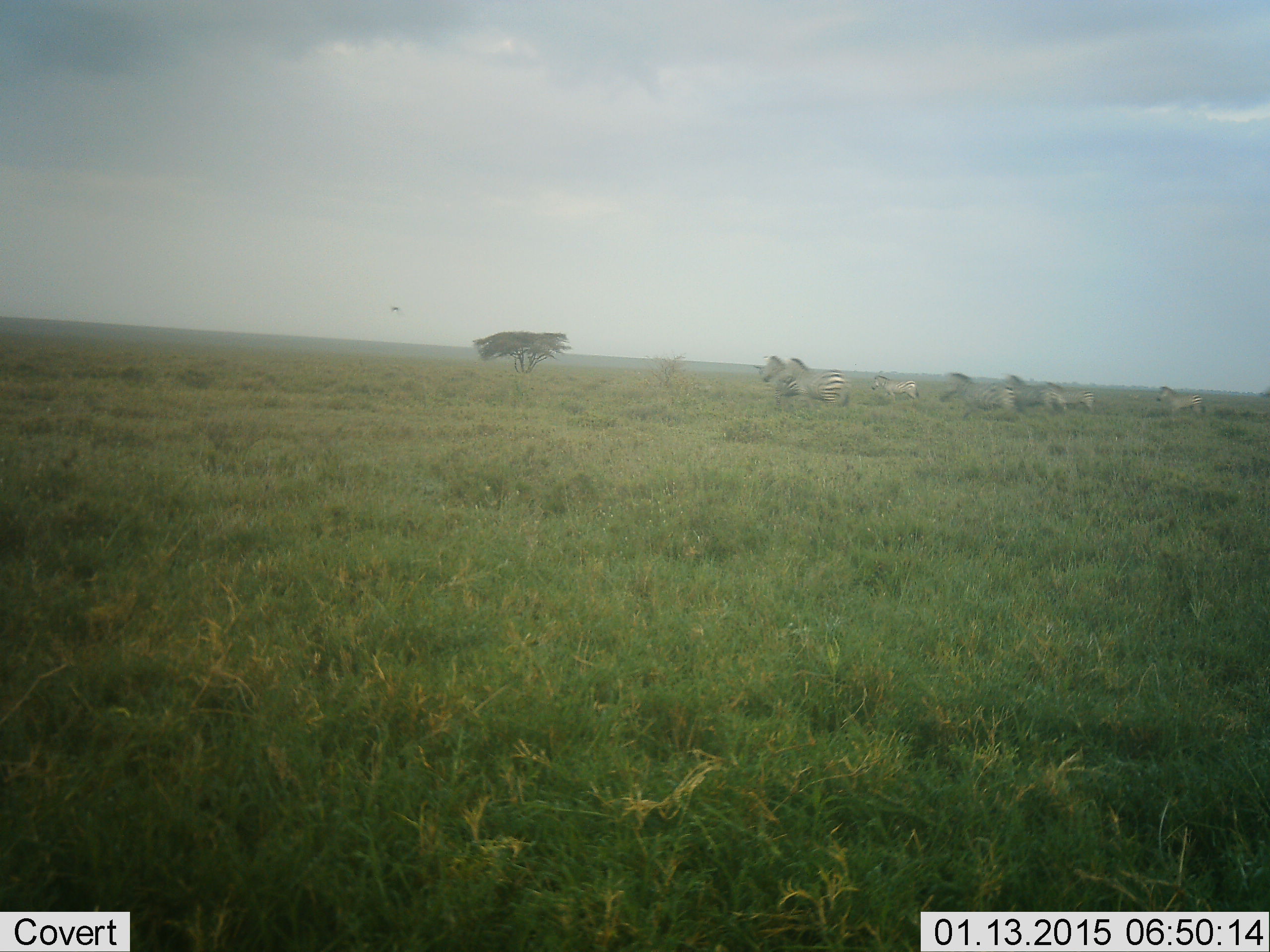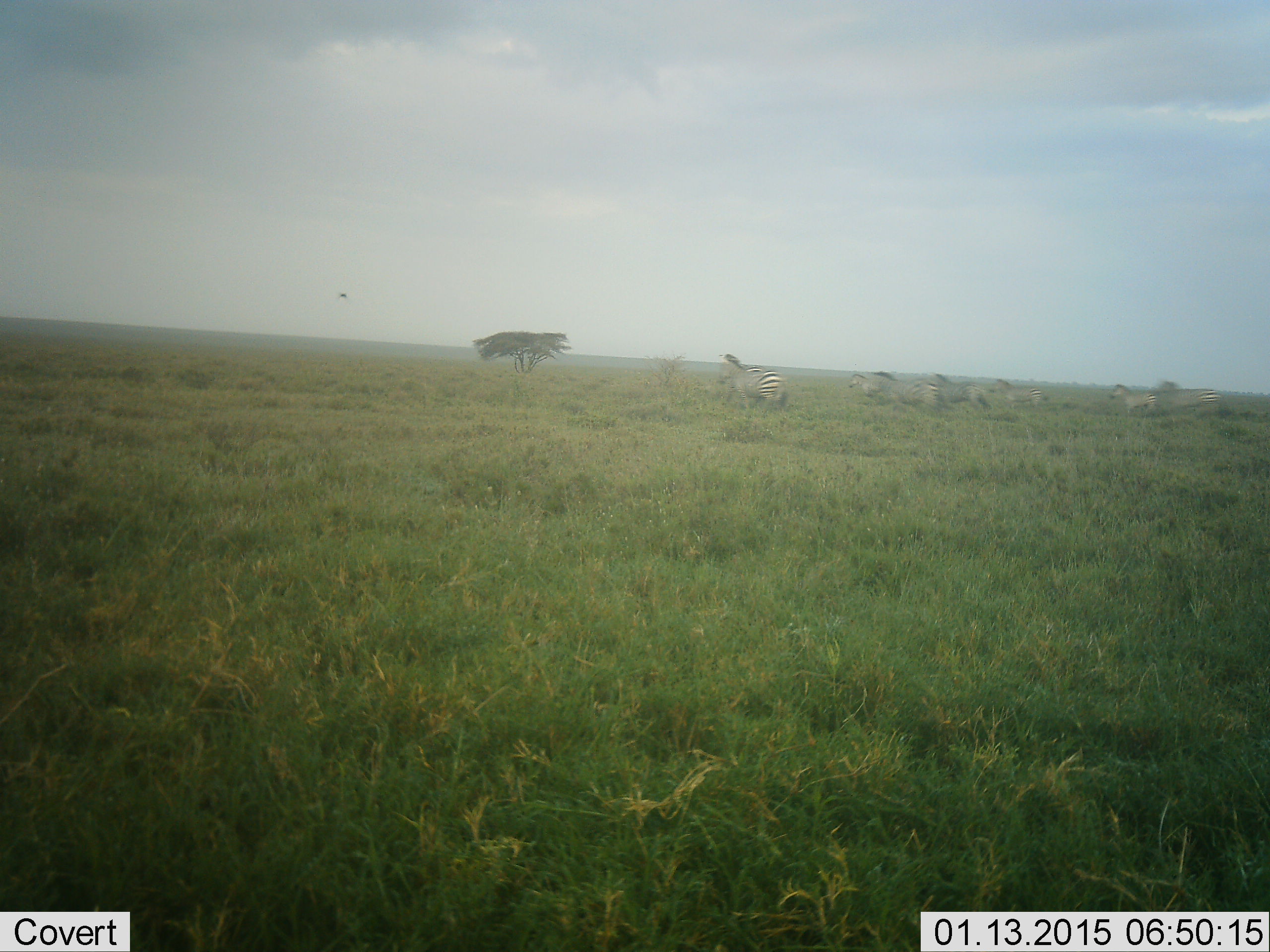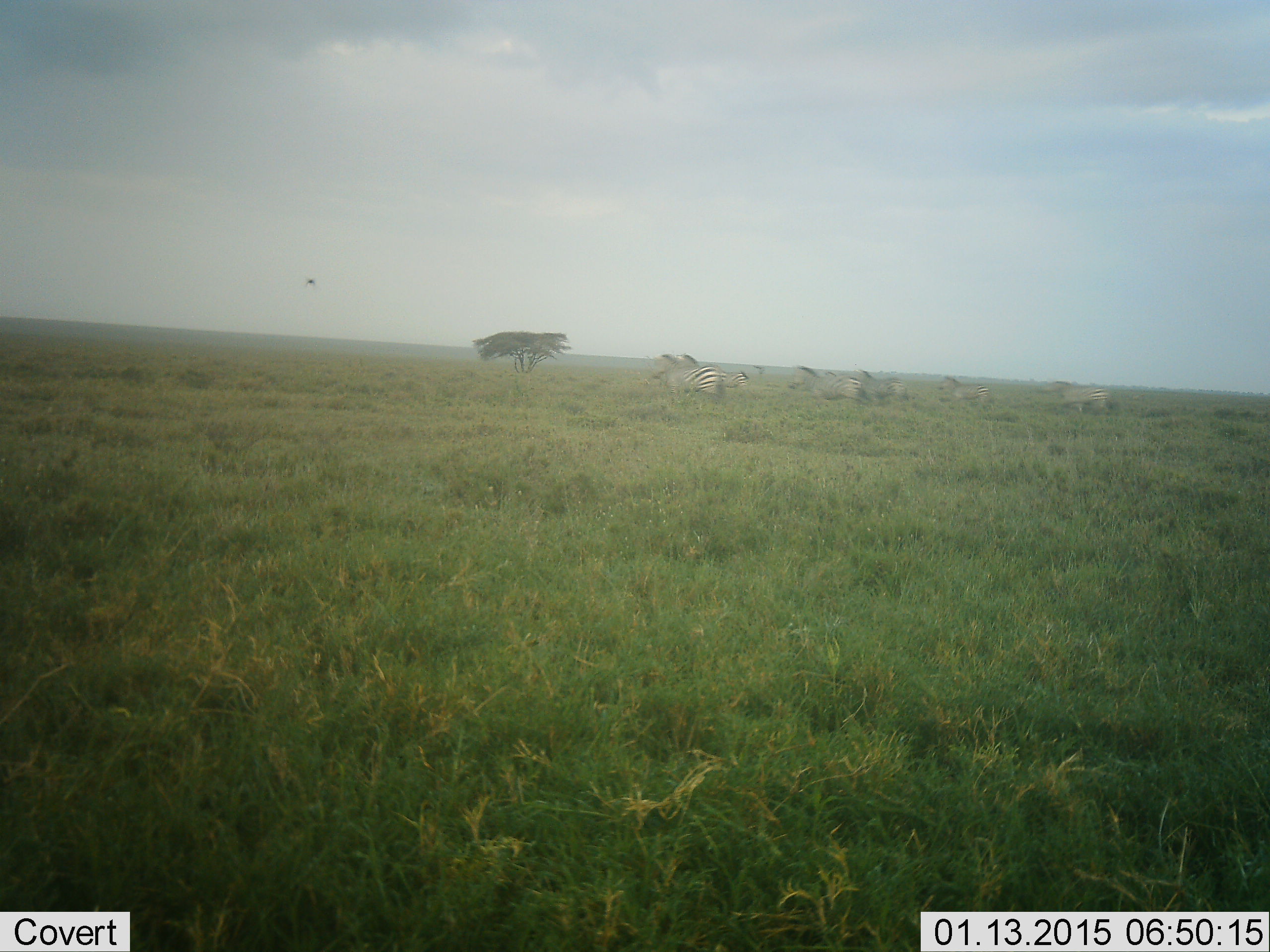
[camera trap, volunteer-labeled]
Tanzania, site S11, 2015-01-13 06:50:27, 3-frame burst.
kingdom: Animalia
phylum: Chordata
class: Mammalia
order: Perissodactyla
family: Equidae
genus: Equus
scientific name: Equus quagga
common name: plains zebra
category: zebra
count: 8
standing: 0%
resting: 0%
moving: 100%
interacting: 0%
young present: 0%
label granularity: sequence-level